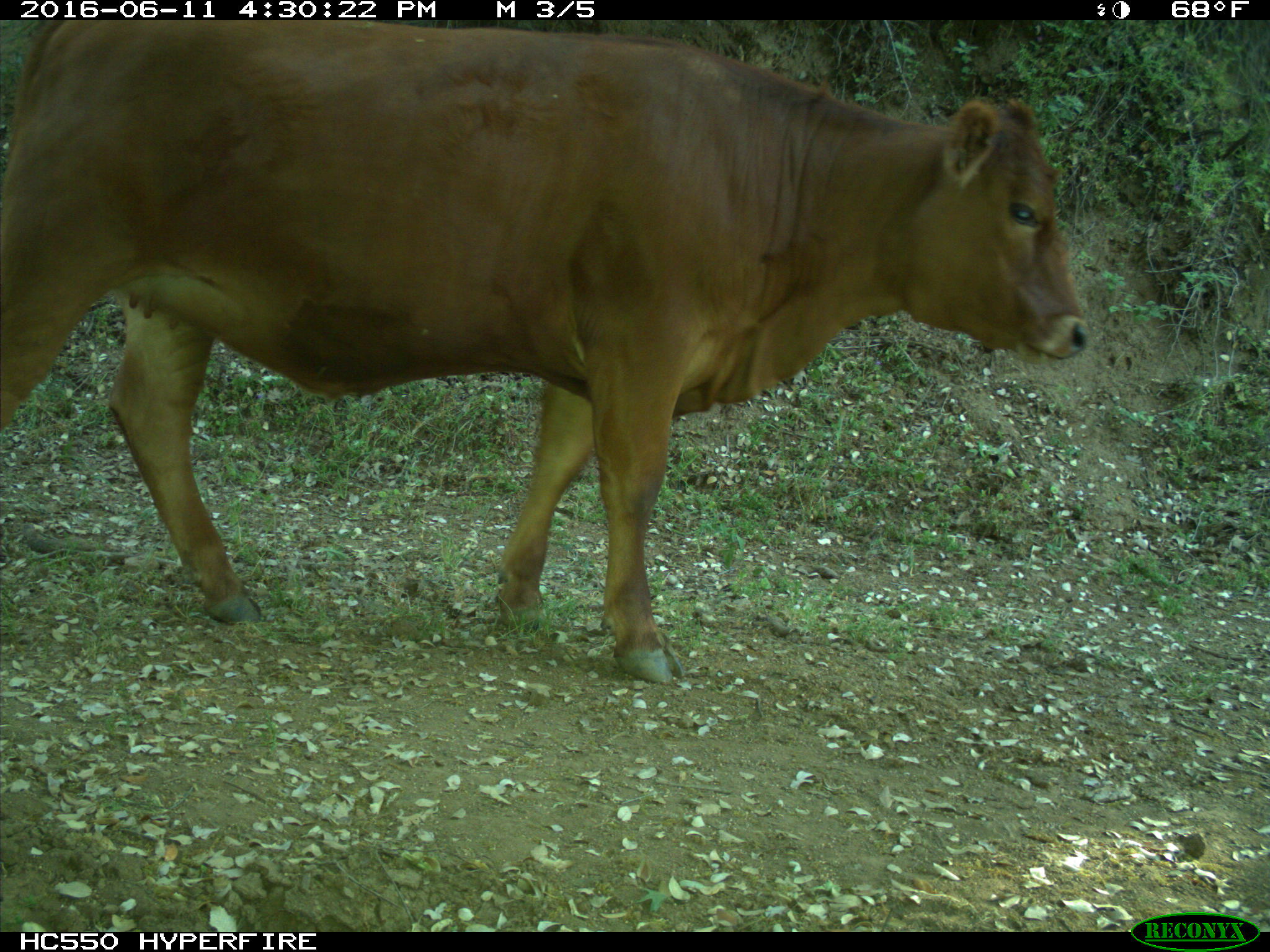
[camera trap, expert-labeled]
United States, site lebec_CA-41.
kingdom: Animalia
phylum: Chordata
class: Mammalia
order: Artiodactyla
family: Bovidae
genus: Bos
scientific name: Bos taurus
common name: domestic cow